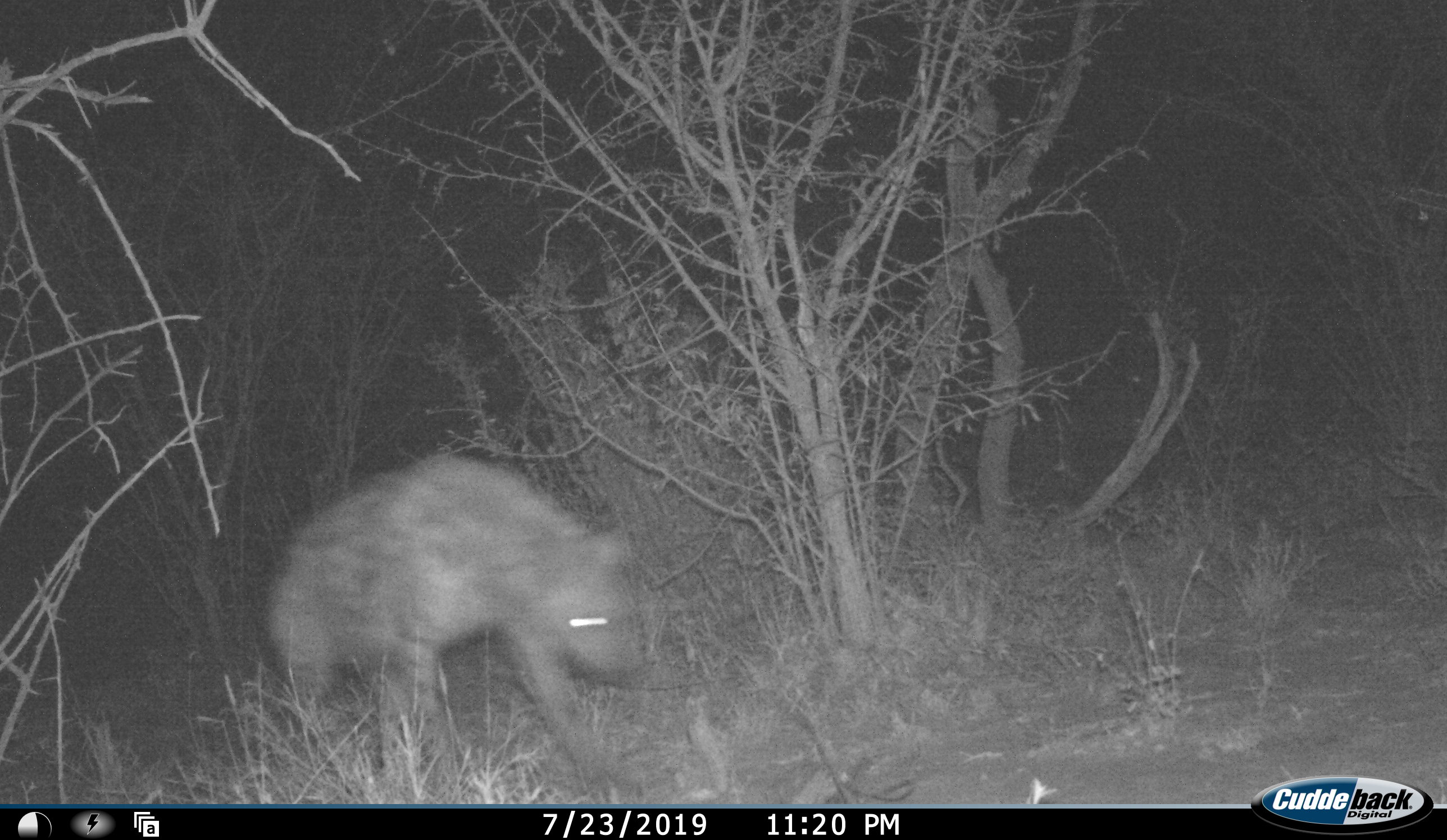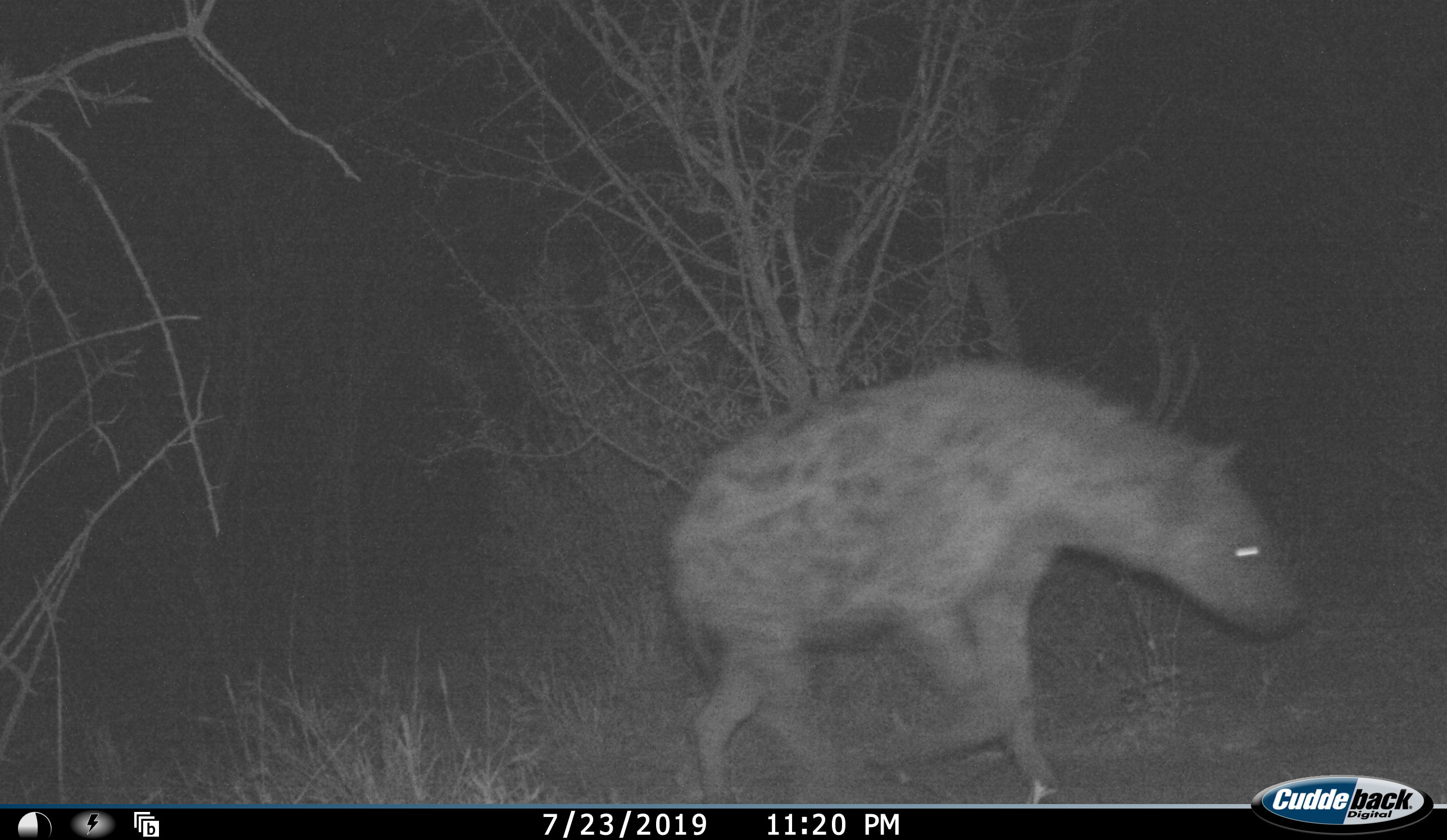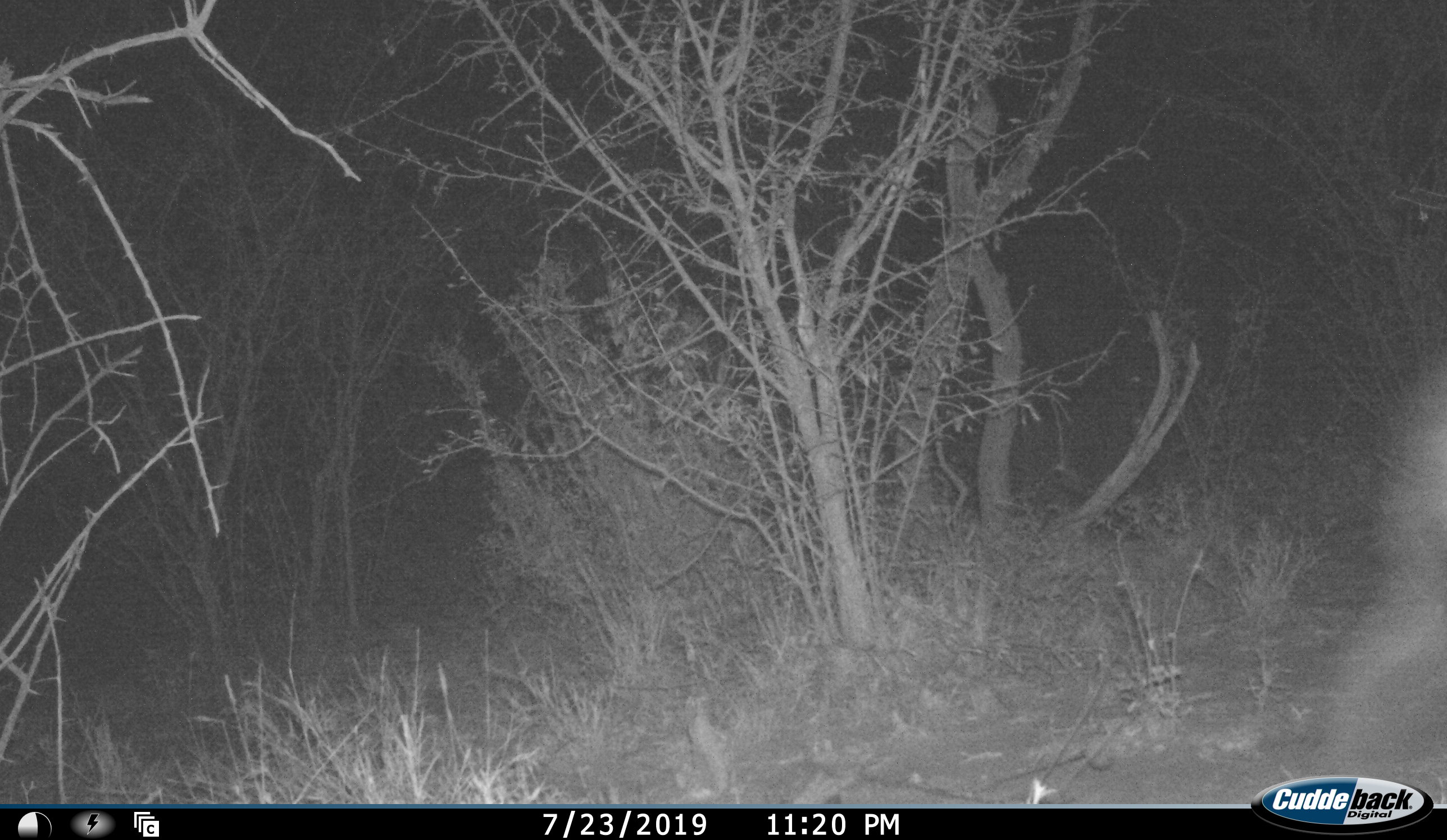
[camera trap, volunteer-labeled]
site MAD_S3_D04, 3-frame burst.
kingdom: Animalia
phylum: Chordata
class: Mammalia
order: Carnivora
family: Hyaenidae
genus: Crocuta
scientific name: Crocuta crocuta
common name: spotted hyena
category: hyenaspotted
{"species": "hyenaspotted (spotted hyena) (Crocuta crocuta)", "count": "1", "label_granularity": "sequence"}